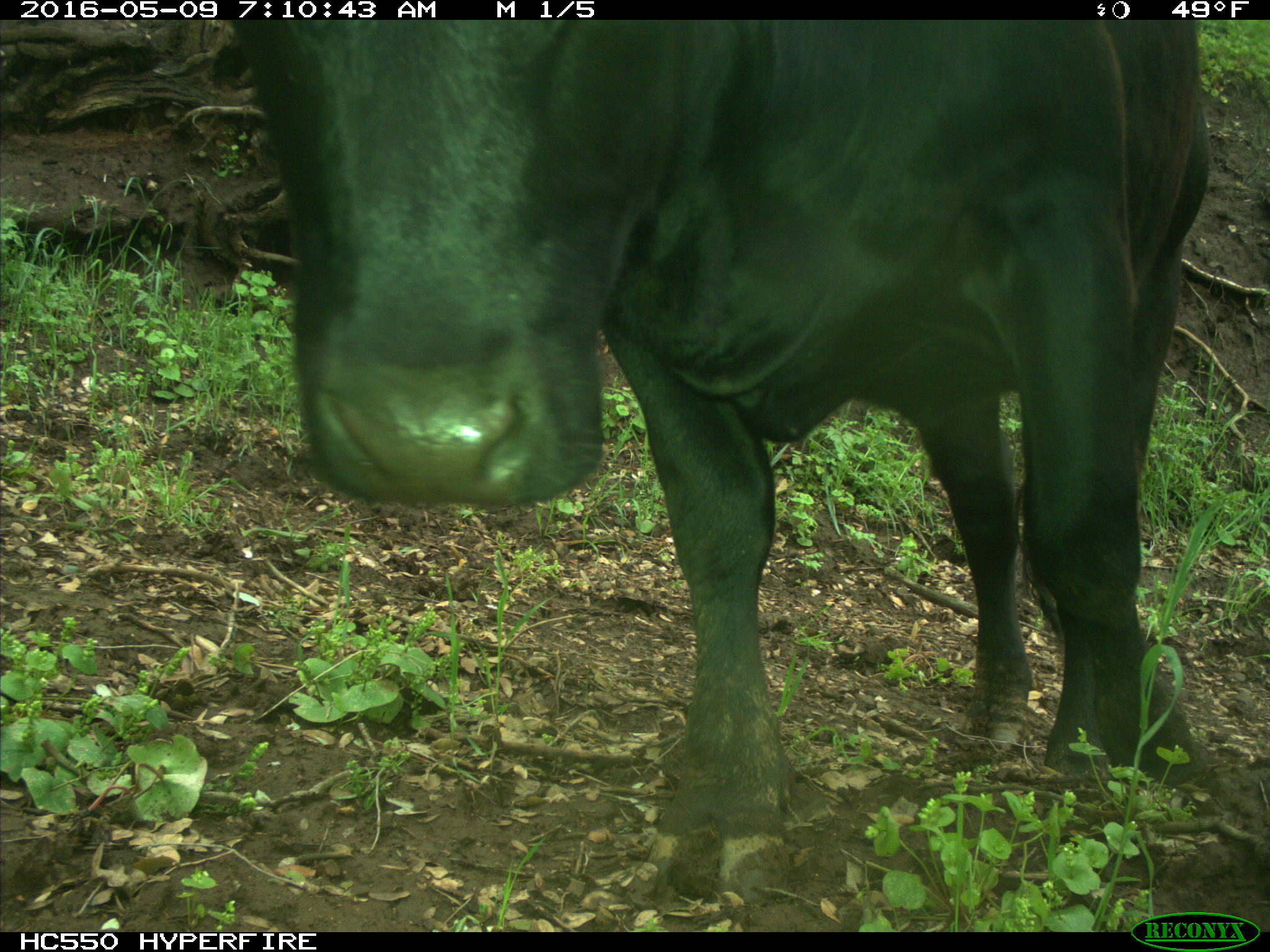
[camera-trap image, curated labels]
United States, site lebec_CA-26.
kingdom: Animalia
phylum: Chordata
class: Mammalia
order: Artiodactyla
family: Bovidae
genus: Bos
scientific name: Bos taurus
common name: domestic cow